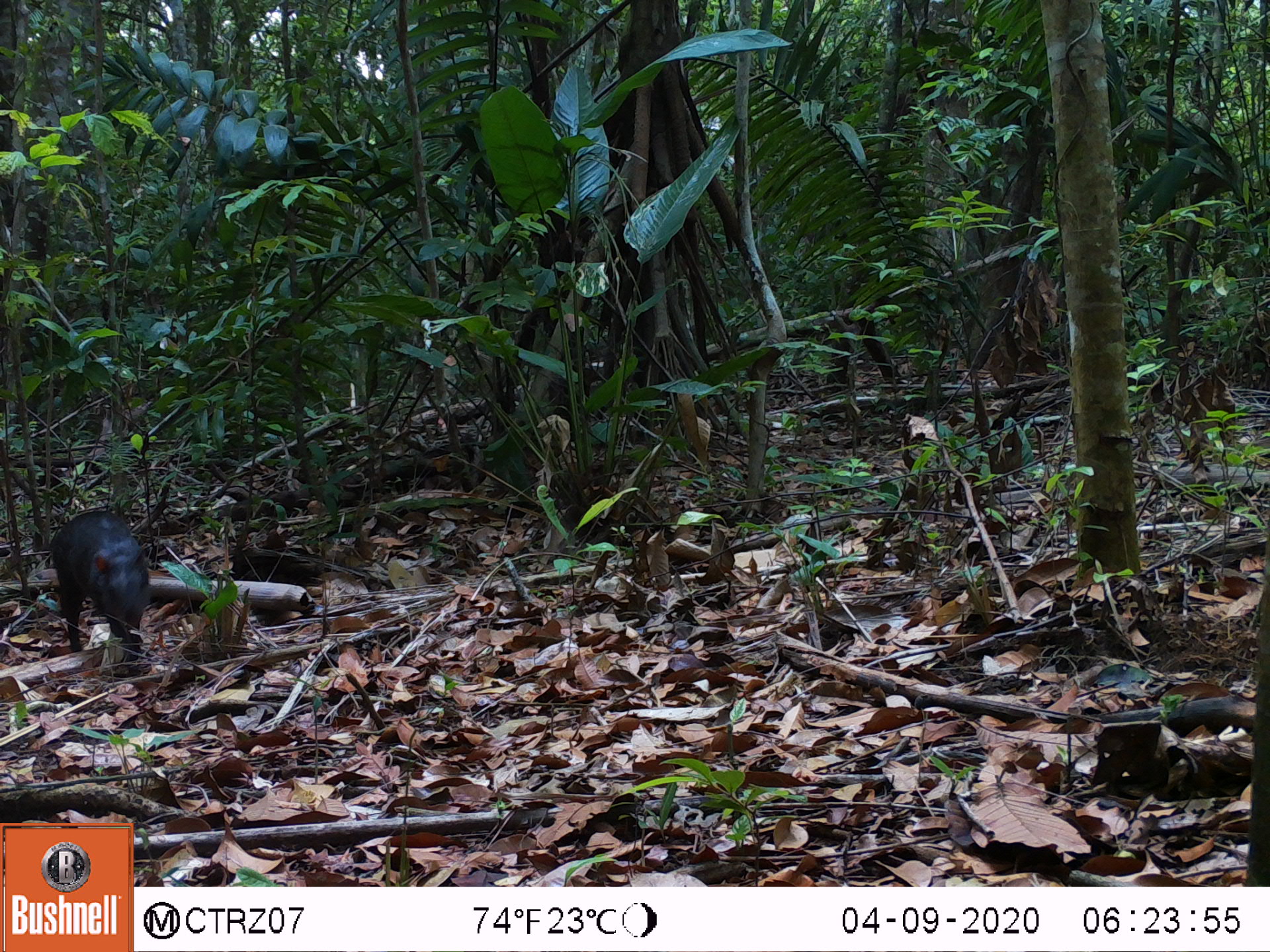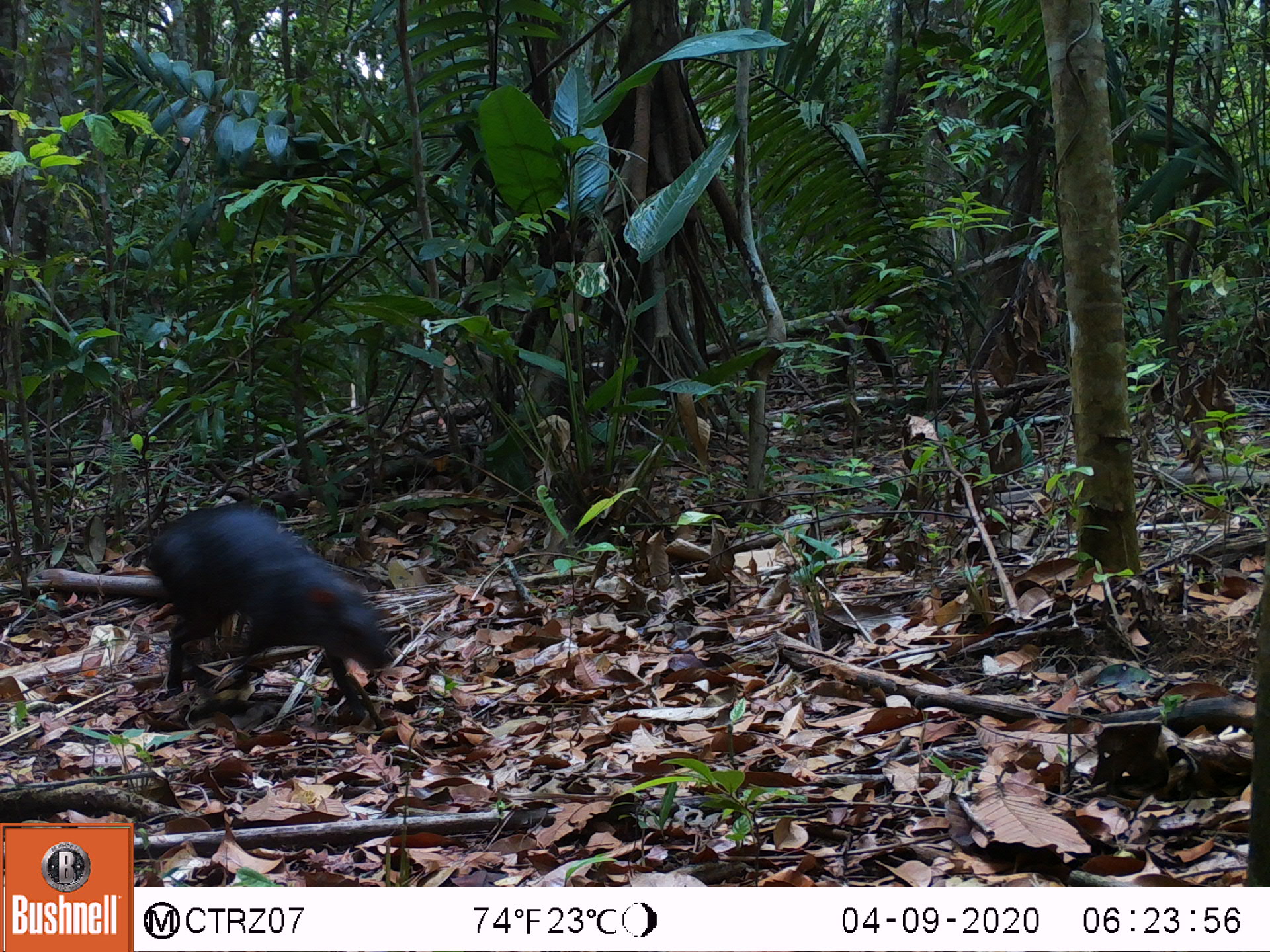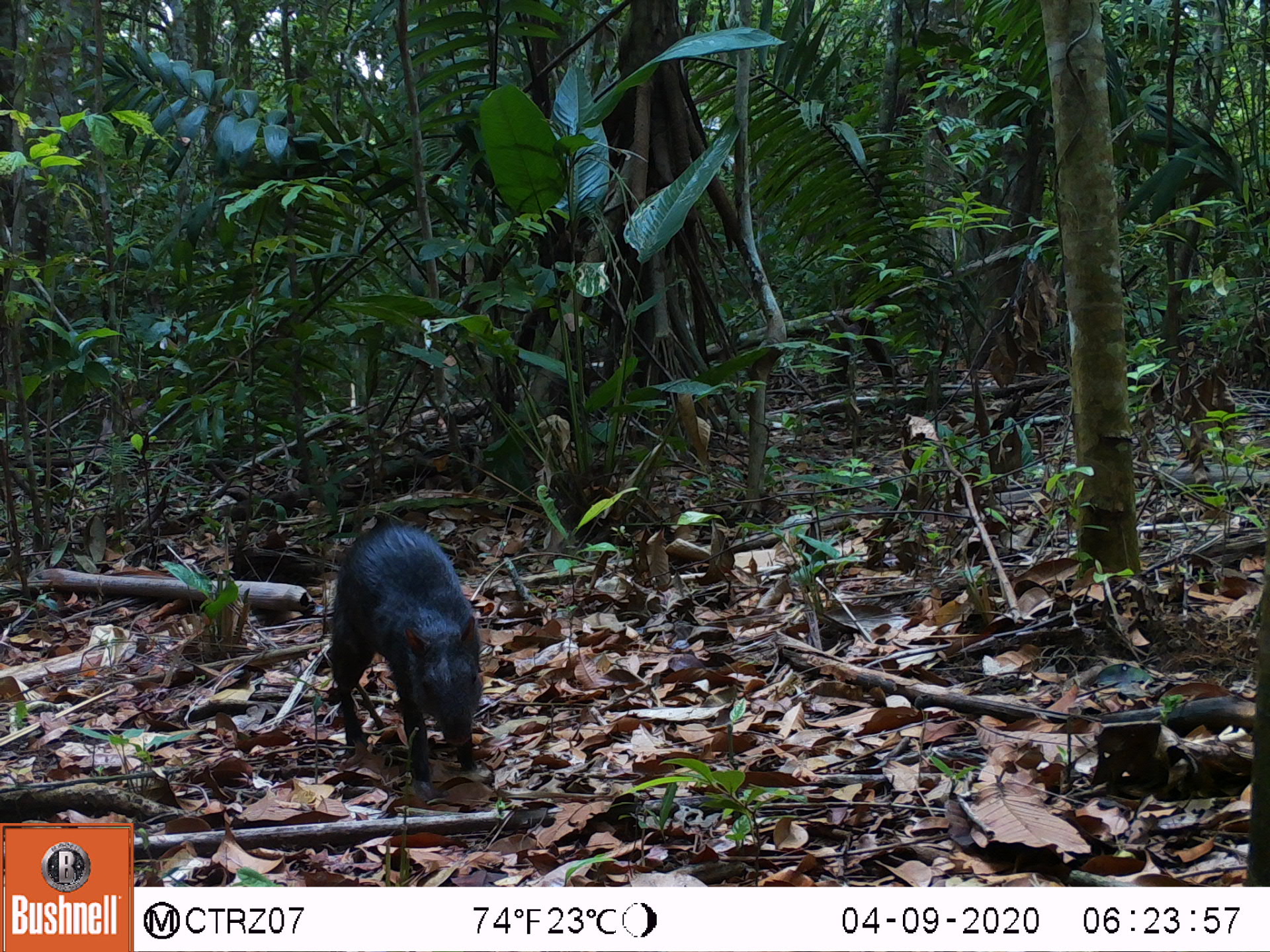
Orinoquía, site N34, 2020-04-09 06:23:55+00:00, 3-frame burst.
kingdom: Animalia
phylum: Chordata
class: Mammalia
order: Rodentia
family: Dasyproctidae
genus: Dasyprocta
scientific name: Dasyprocta fuliginosa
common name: black agouti